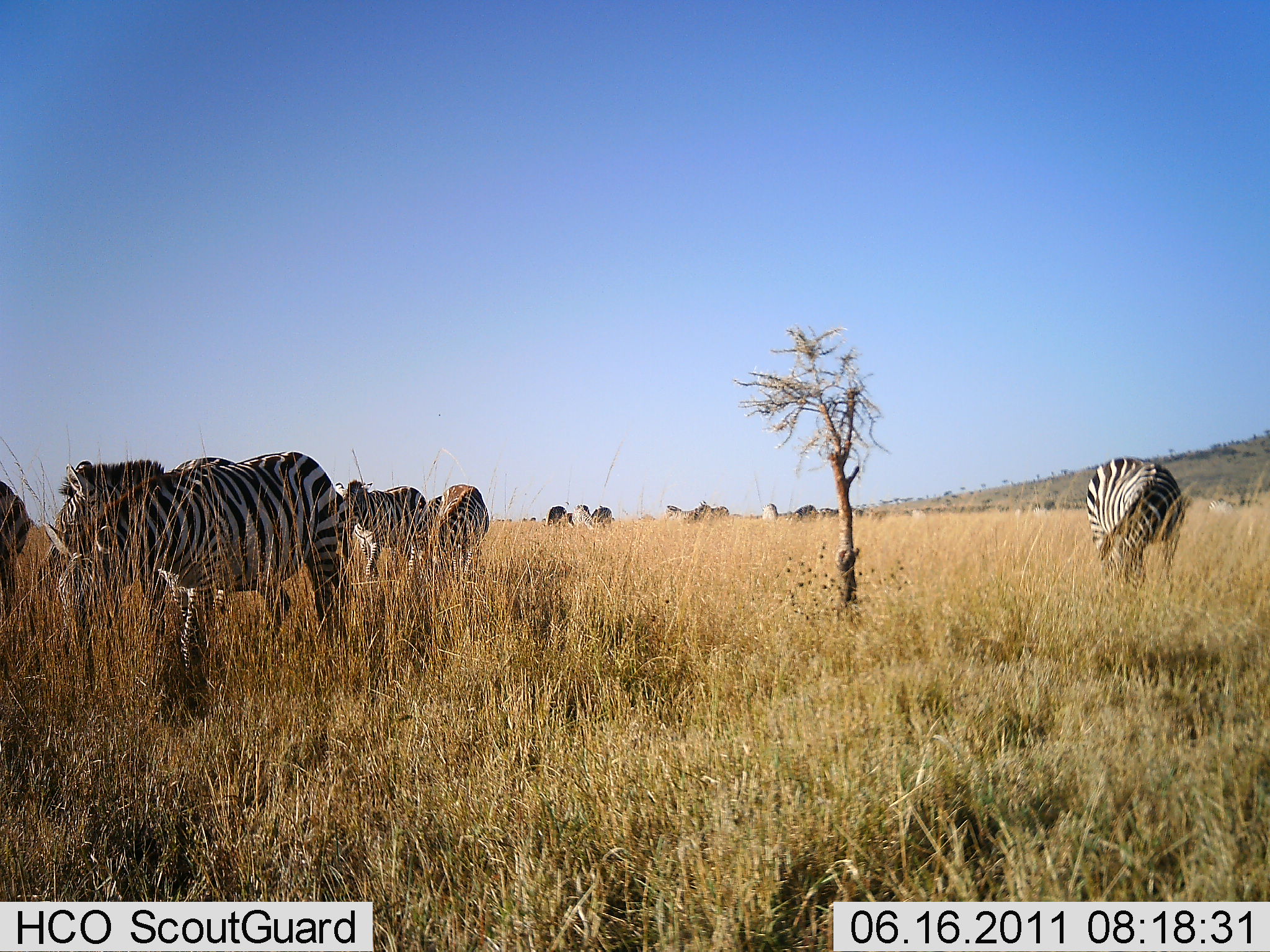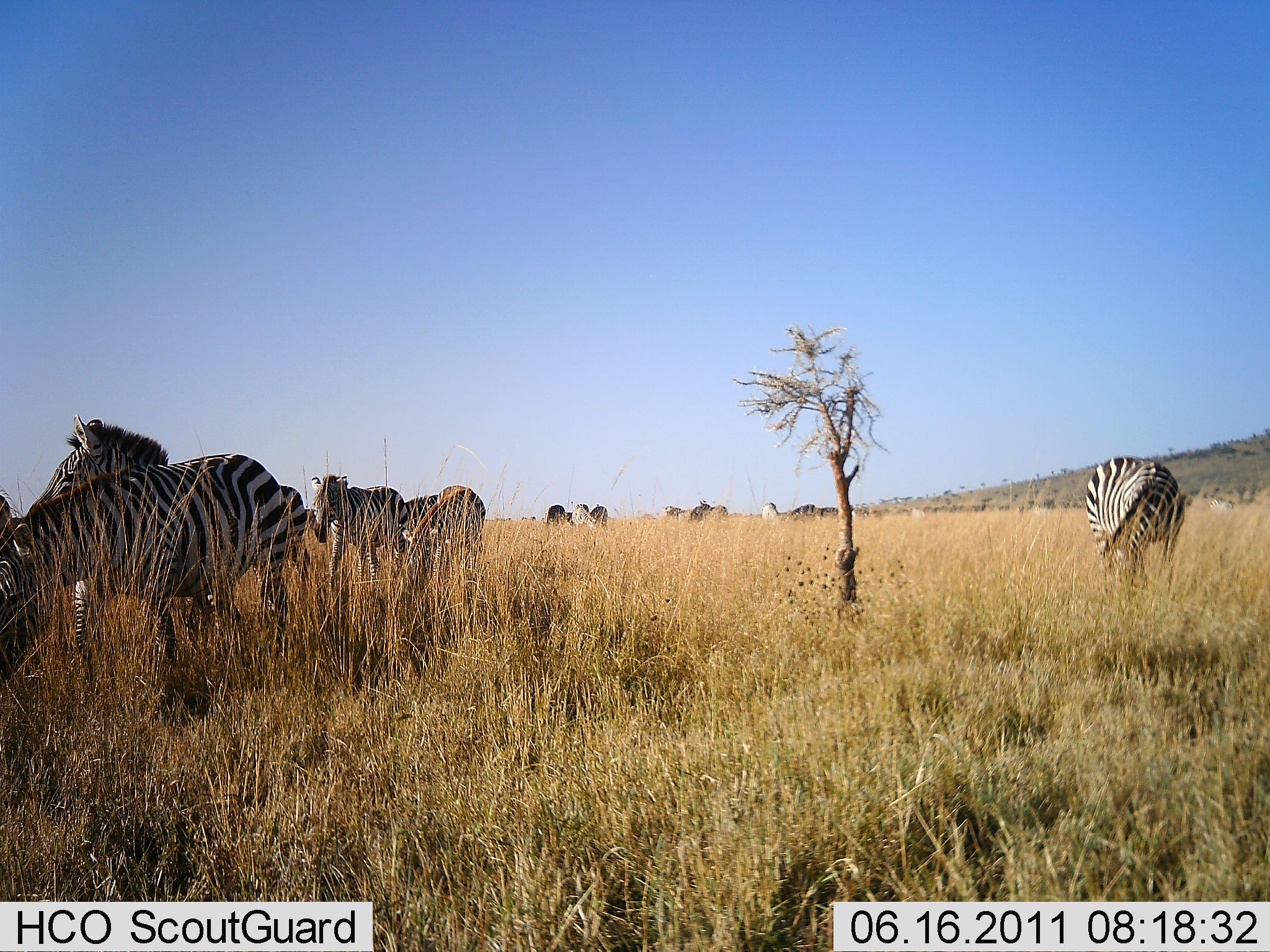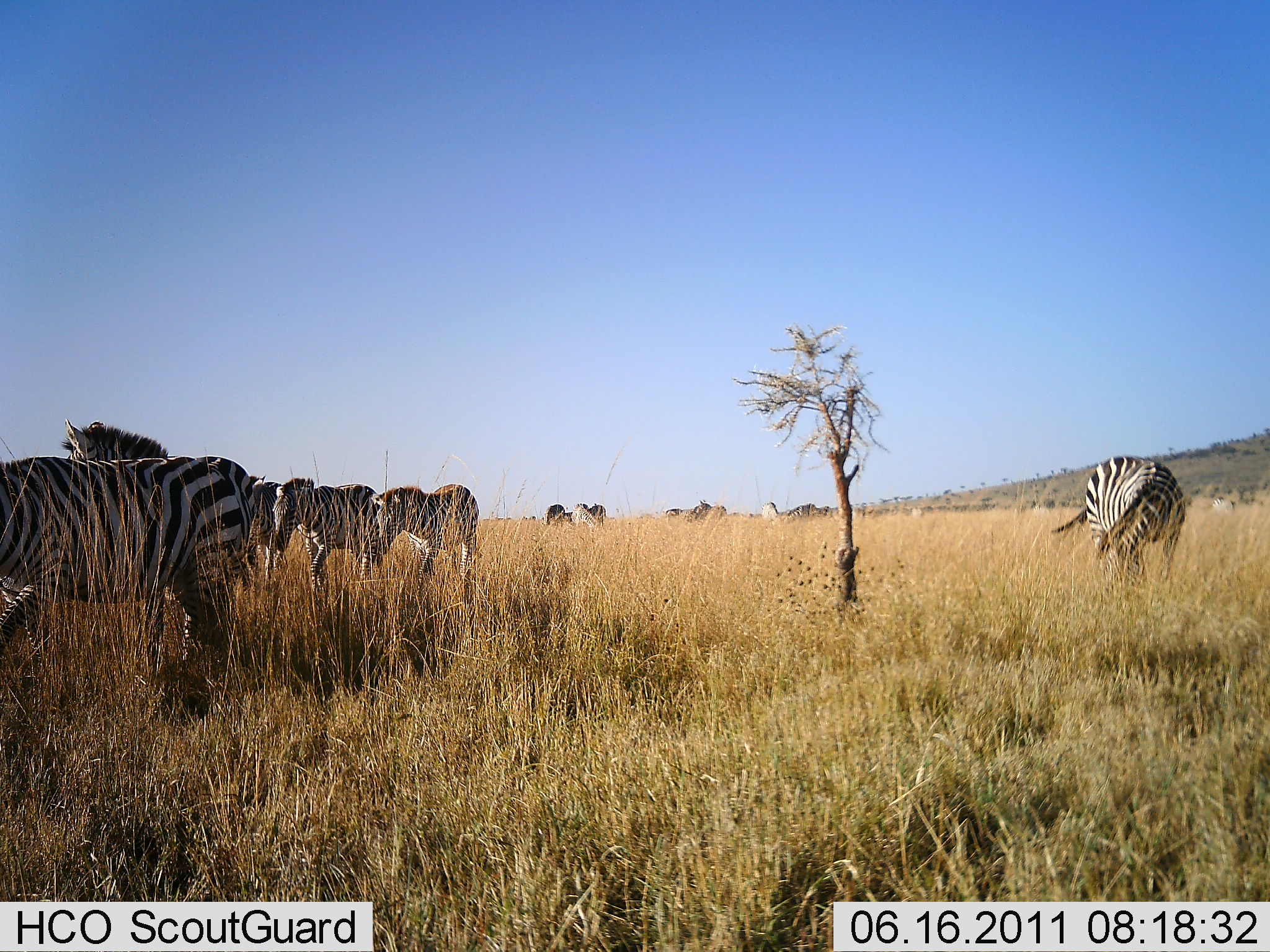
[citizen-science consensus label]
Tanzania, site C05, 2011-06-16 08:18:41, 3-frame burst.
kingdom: Animalia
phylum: Chordata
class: Mammalia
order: Perissodactyla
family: Equidae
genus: Equus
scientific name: Equus quagga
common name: plains zebra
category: zebra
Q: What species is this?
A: Zebra (plains zebra) (Equus quagga).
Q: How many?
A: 11-50.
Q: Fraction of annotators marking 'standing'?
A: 30%.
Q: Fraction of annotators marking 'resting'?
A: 0%.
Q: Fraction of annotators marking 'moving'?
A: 60%.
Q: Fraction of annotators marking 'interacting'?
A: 0%.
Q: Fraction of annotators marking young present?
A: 0%.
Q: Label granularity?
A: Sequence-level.